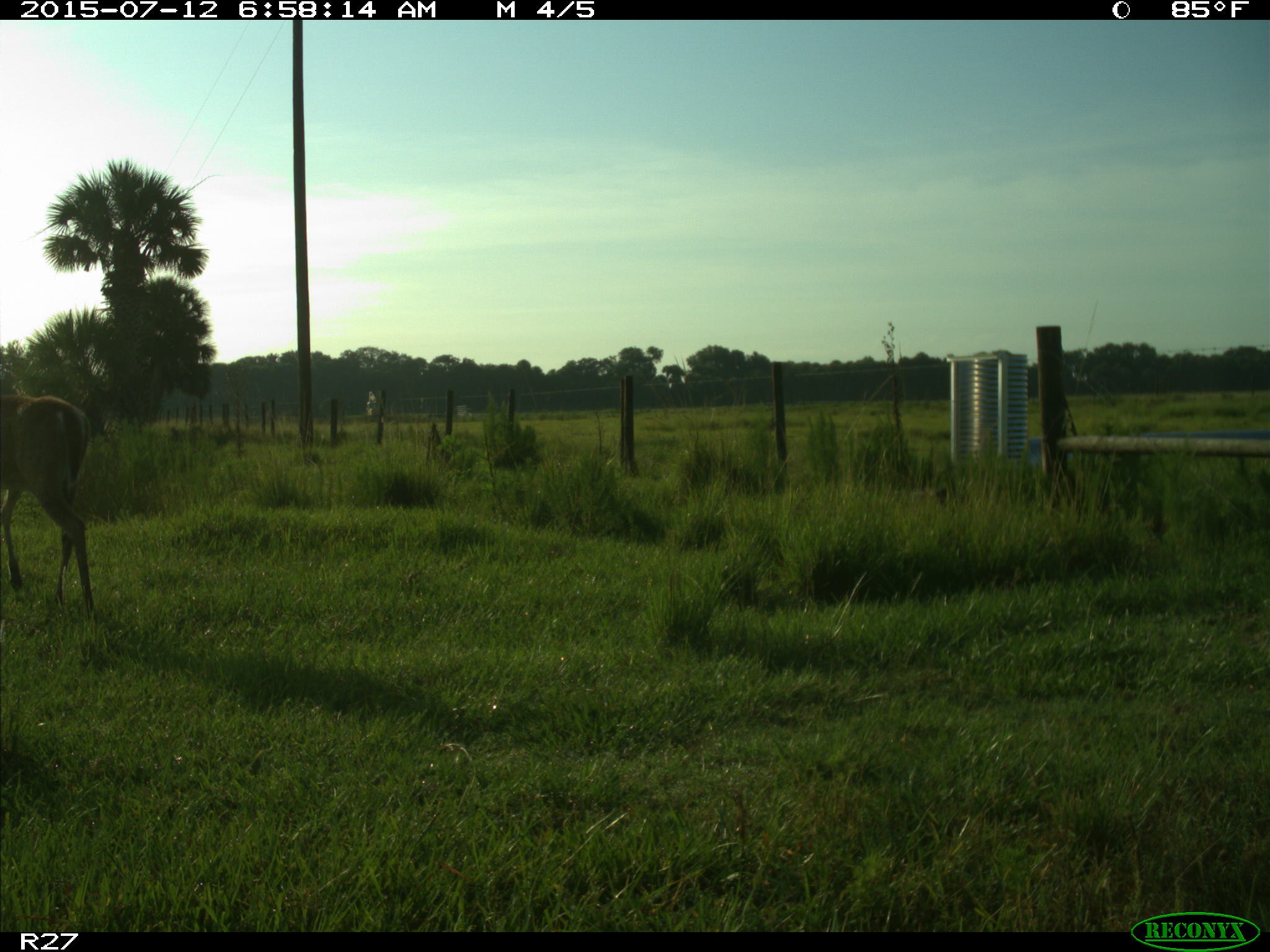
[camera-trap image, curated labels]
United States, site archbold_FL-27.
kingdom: Animalia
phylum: Chordata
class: Mammalia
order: Artiodactyla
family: Cervidae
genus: Odocoileus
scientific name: Odocoileus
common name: deer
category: unidentified deer